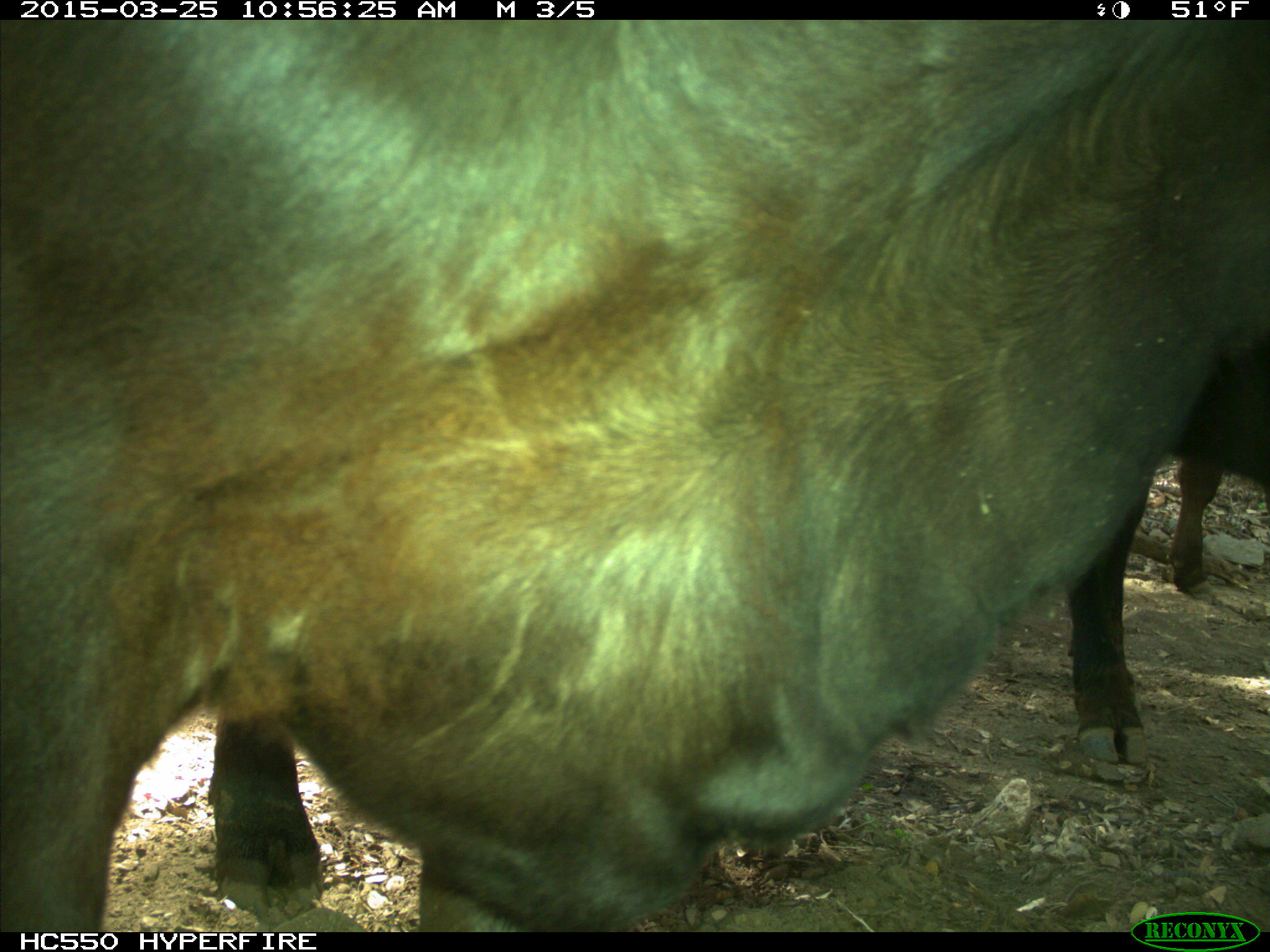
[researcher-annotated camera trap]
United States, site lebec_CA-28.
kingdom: Animalia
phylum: Chordata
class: Mammalia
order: Artiodactyla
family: Bovidae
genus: Bos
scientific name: Bos taurus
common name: domestic cow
Bos taurus (domestic cow).